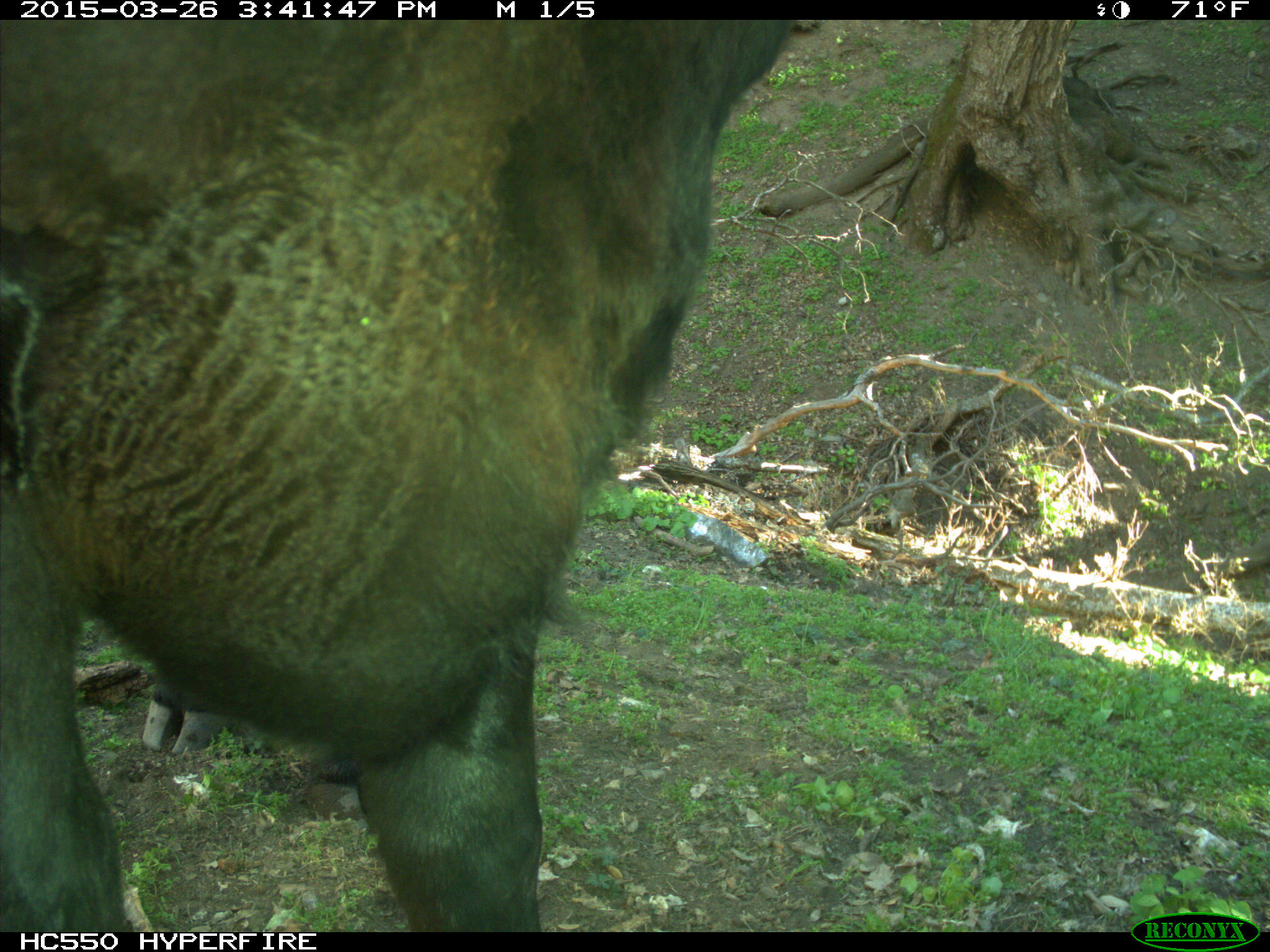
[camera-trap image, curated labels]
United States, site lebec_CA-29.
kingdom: Animalia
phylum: Chordata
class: Mammalia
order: Artiodactyla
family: Bovidae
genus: Bos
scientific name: Bos taurus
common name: domestic cow